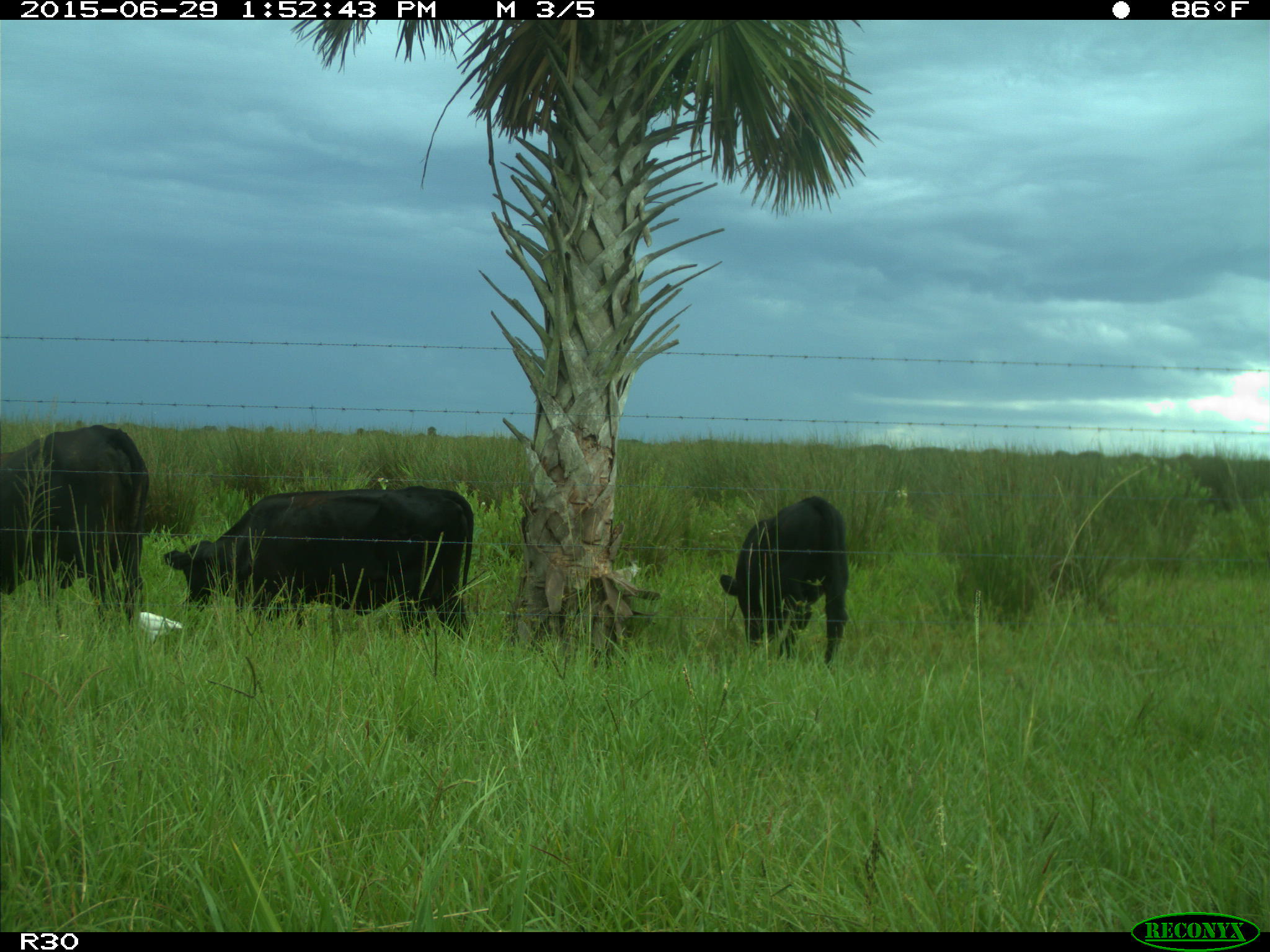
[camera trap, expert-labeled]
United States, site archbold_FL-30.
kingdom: Animalia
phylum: Chordata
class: Mammalia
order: Artiodactyla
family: Bovidae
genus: Bos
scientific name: Bos taurus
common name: domestic cow